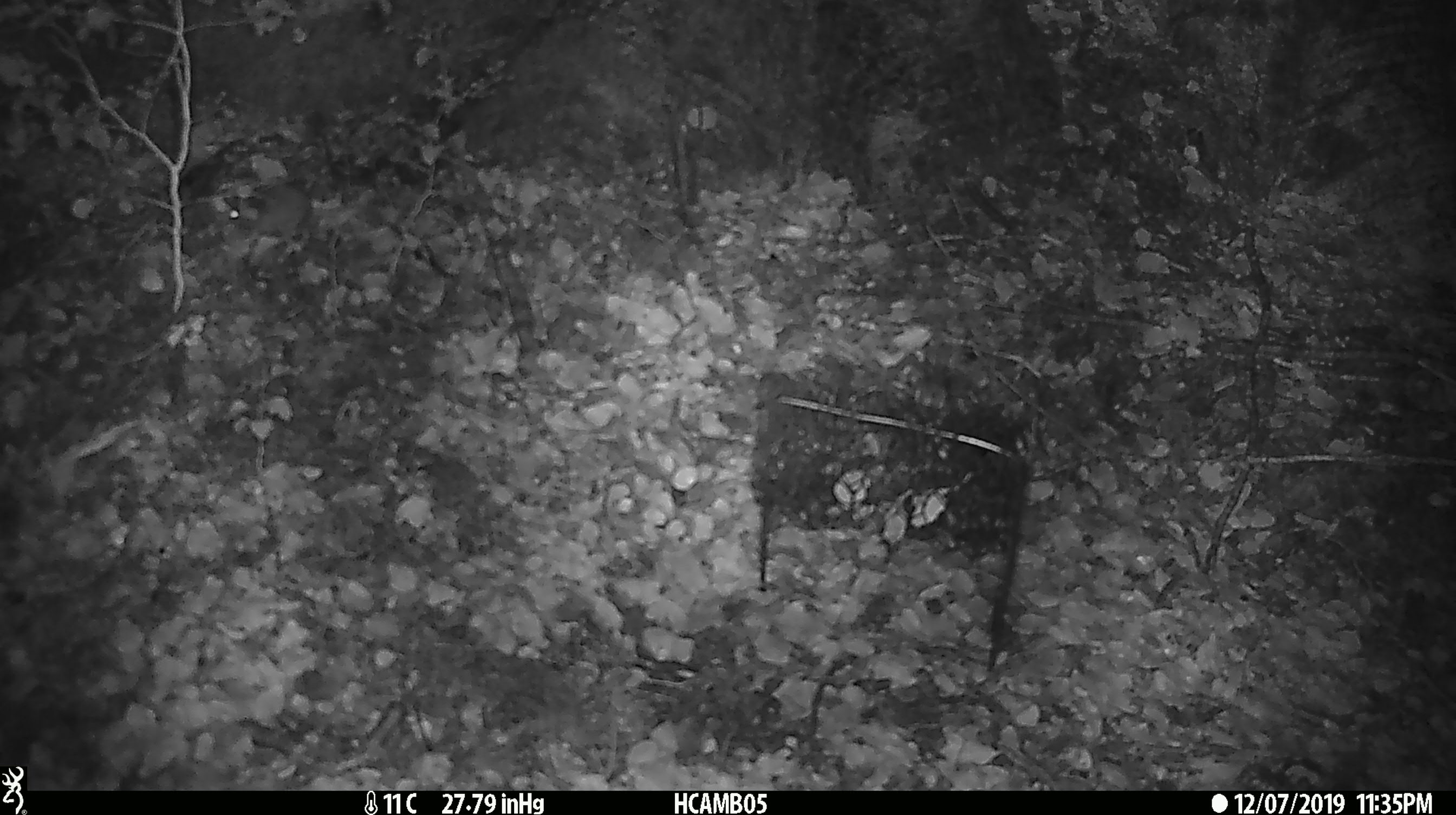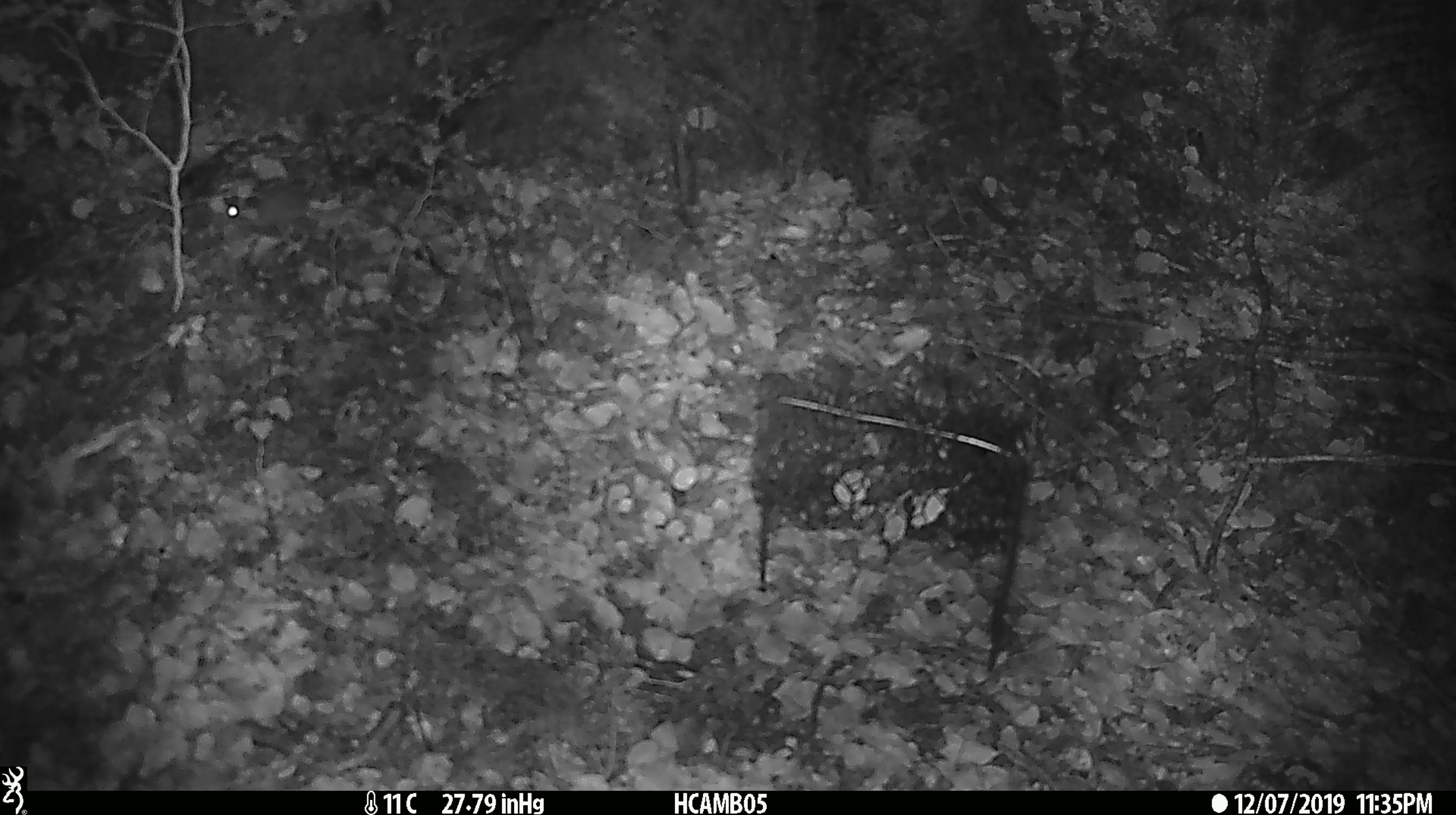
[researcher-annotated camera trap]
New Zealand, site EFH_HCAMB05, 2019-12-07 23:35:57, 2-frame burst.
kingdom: Animalia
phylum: Chordata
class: Mammalia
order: Rodentia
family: Muridae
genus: Mus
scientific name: Mus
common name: mouse